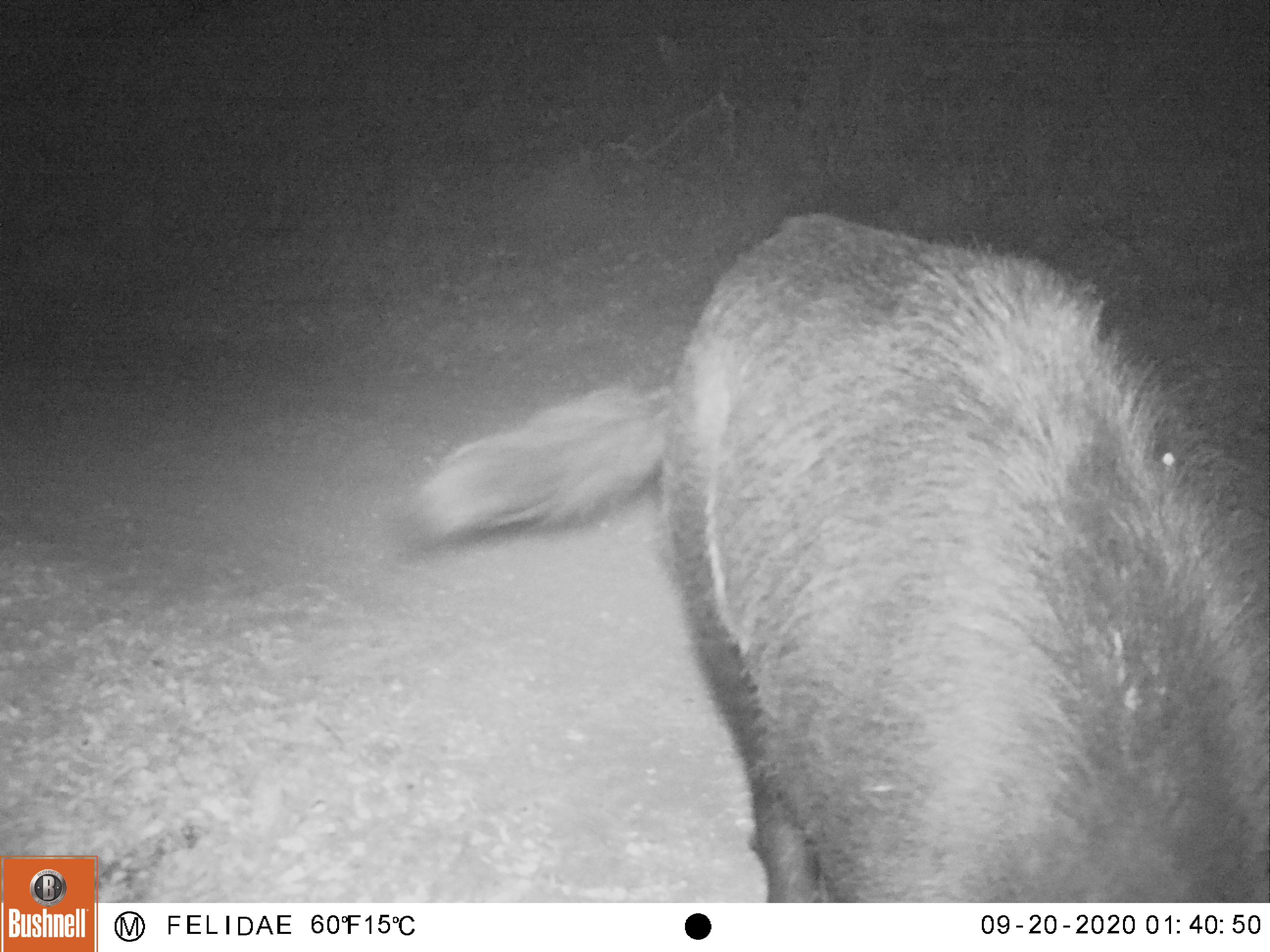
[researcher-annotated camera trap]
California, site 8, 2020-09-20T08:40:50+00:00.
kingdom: Animalia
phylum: Chordata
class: Mammalia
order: Artiodactyla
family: Suidae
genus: Sus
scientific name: Sus scrofa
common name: wild boar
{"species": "wild boar (Sus scrofa)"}